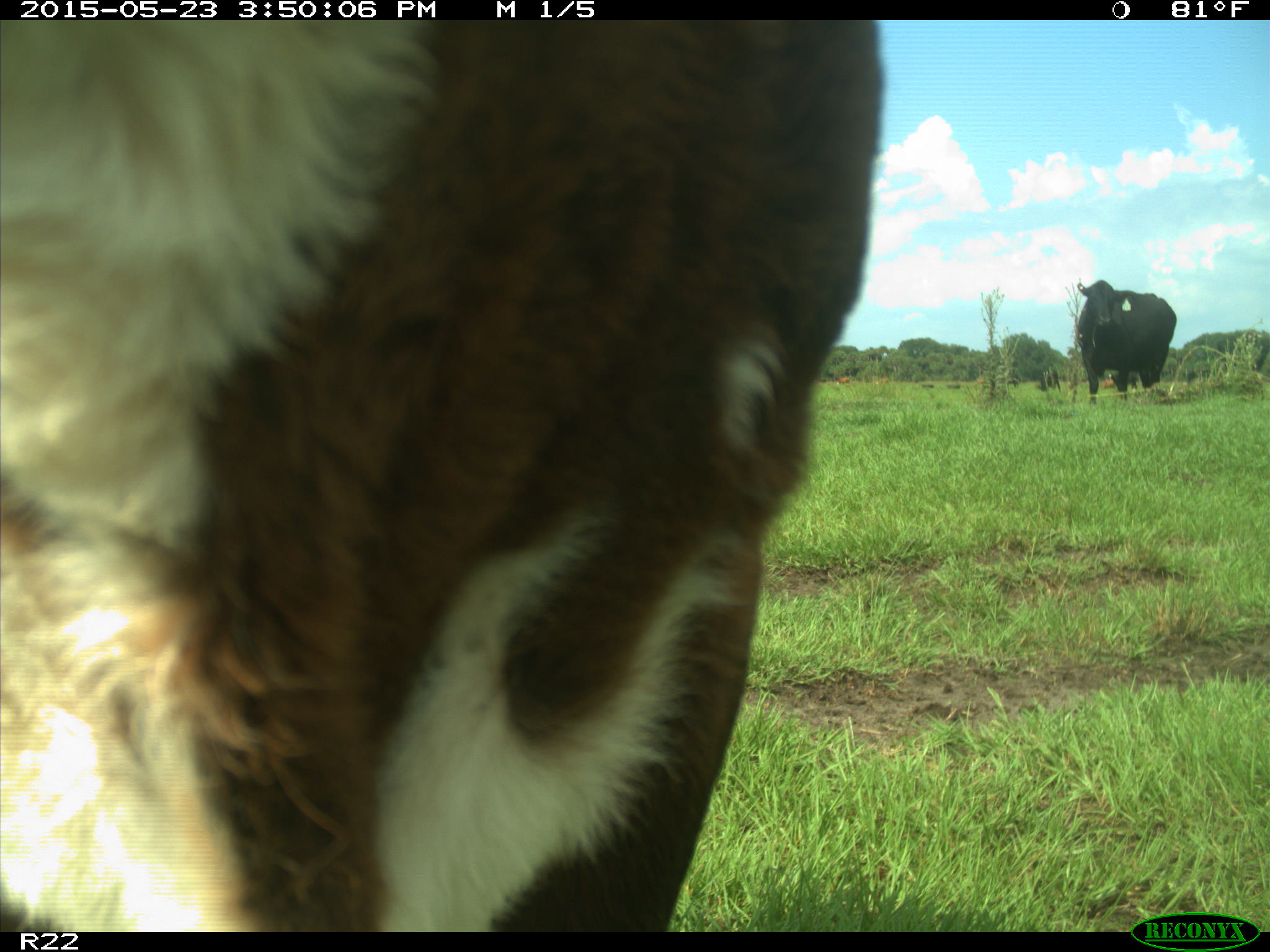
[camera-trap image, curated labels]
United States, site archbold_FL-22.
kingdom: Animalia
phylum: Chordata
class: Mammalia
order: Artiodactyla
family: Bovidae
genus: Bos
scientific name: Bos taurus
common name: domestic cow